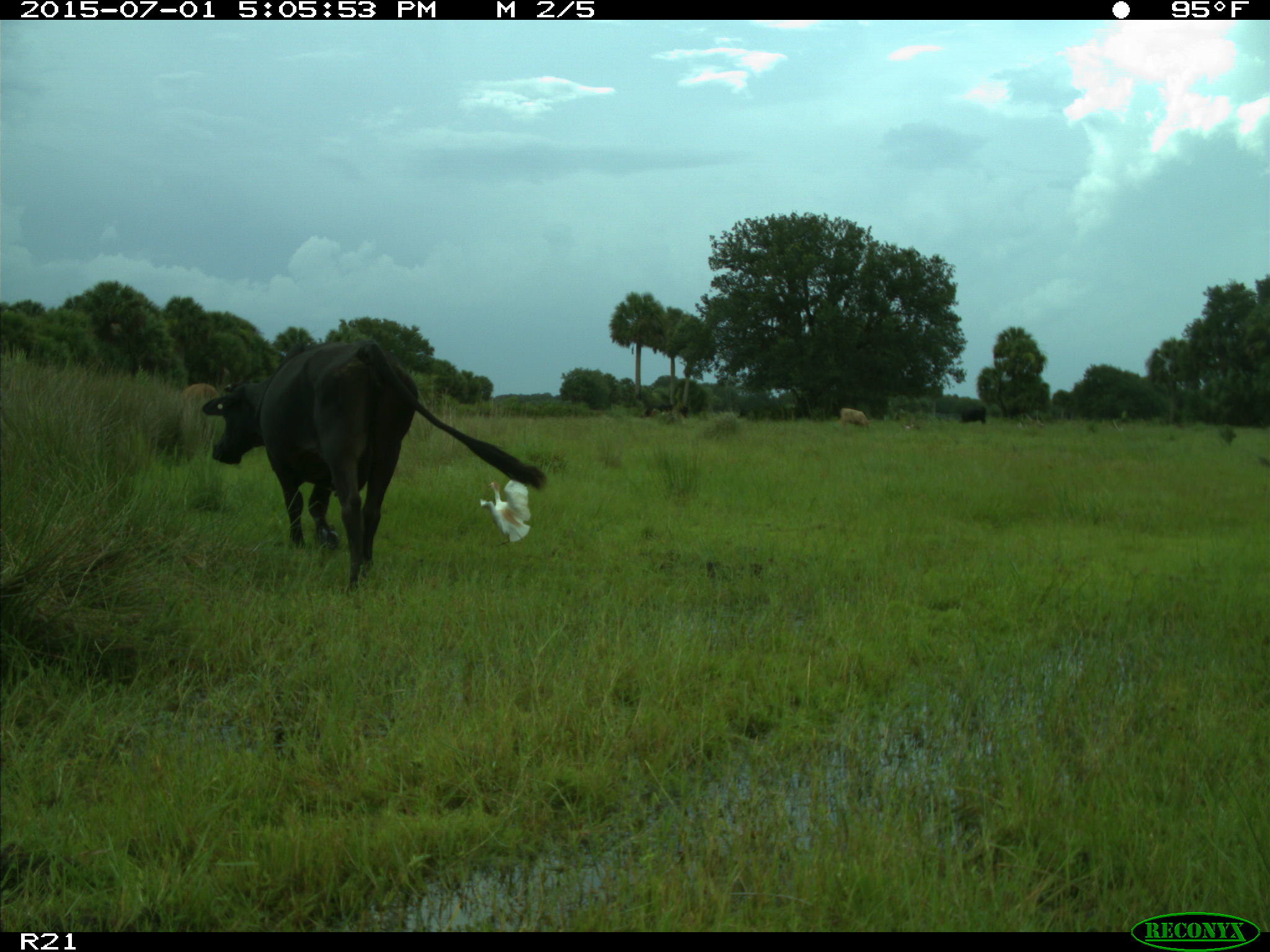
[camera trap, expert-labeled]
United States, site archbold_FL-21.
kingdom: Animalia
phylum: Chordata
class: Mammalia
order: Artiodactyla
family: Bovidae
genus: Bos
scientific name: Bos taurus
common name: domestic cow